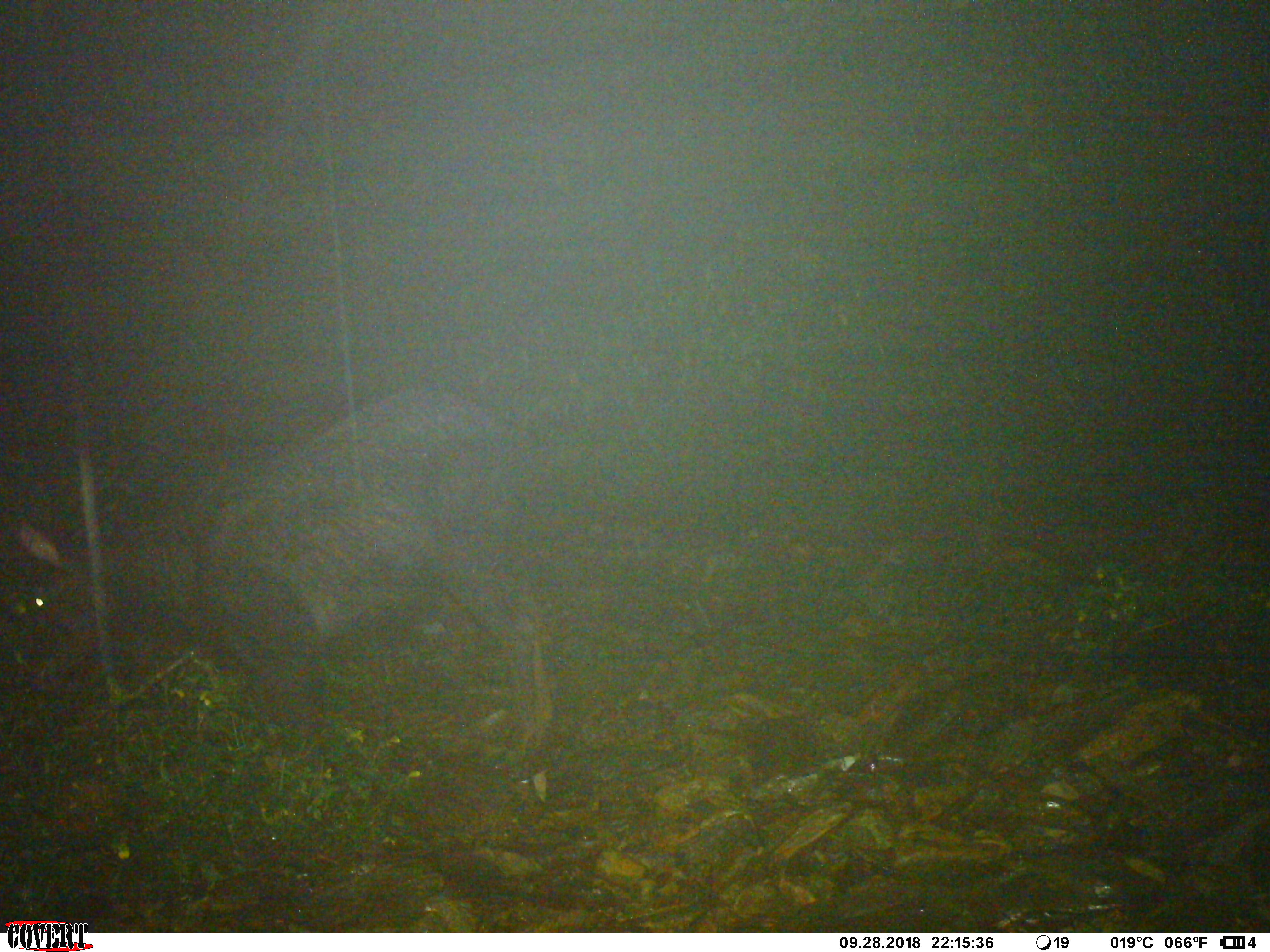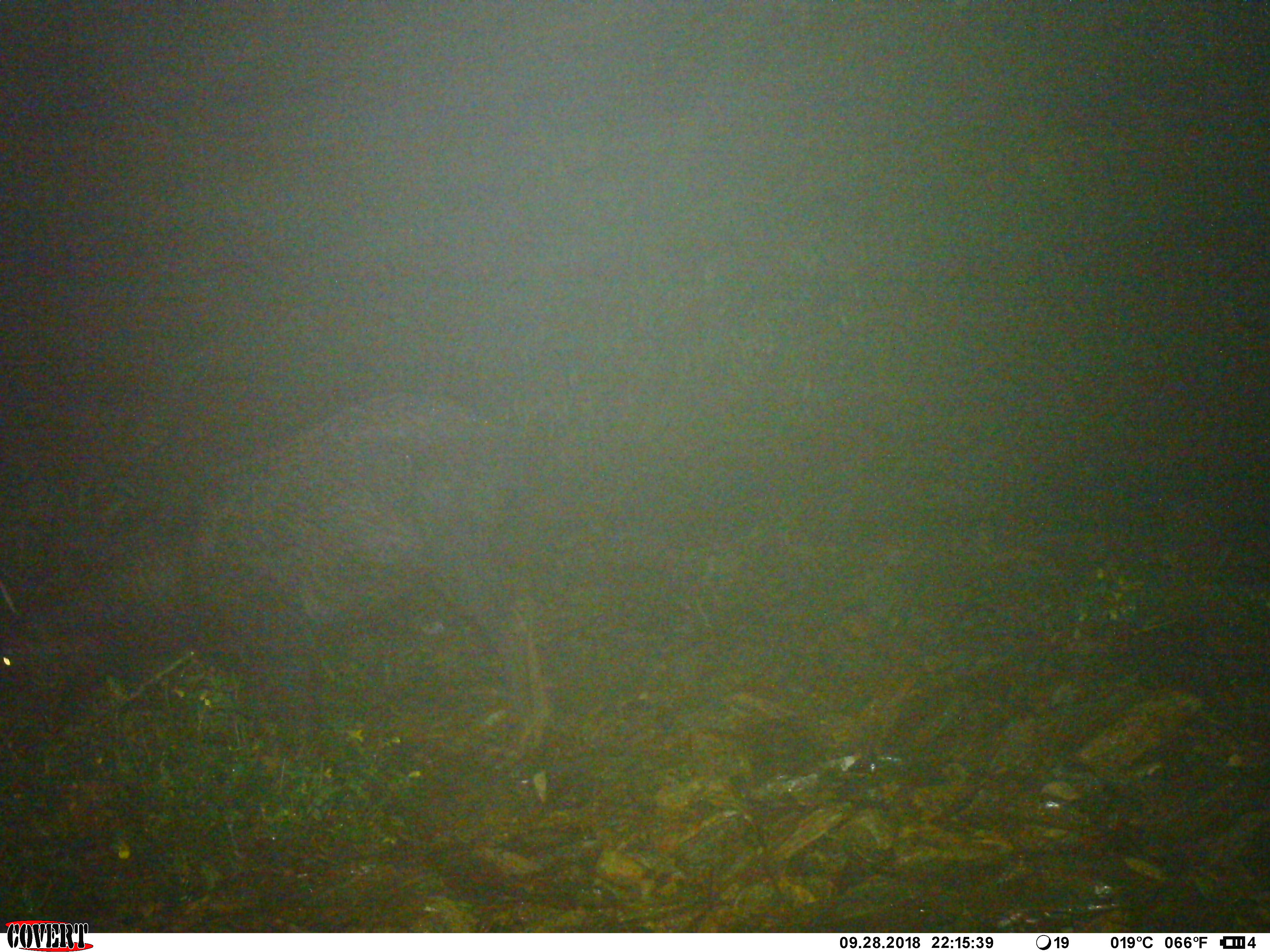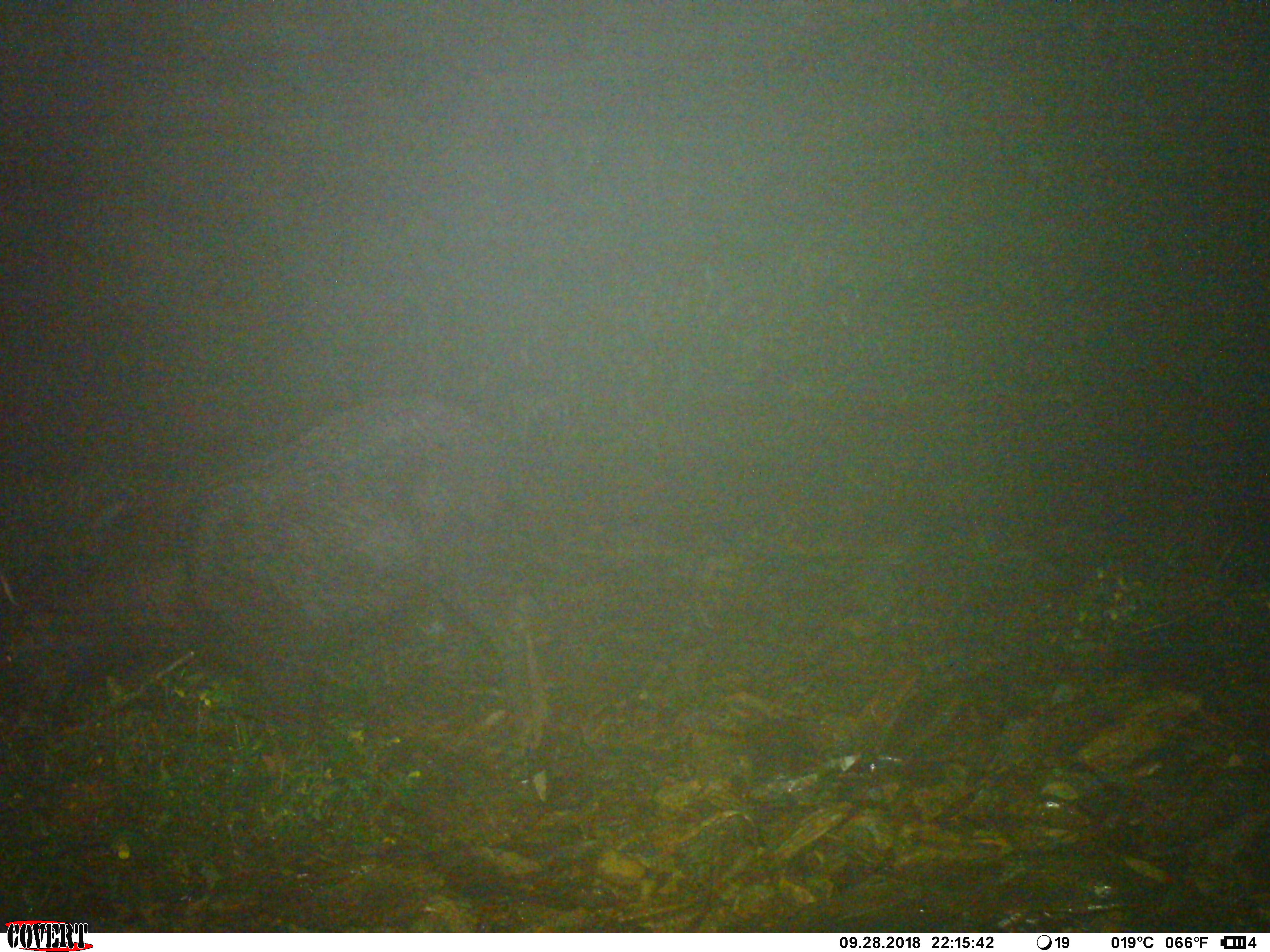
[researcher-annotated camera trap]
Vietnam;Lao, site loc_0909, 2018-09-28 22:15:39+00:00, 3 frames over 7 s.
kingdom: Animalia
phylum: Chordata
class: Mammalia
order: Artiodactyla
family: Bovidae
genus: Capricornis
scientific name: Capricornis sumatraensis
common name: chinese serow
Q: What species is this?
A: Chinese serow (Capricornis sumatraensis).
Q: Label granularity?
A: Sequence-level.